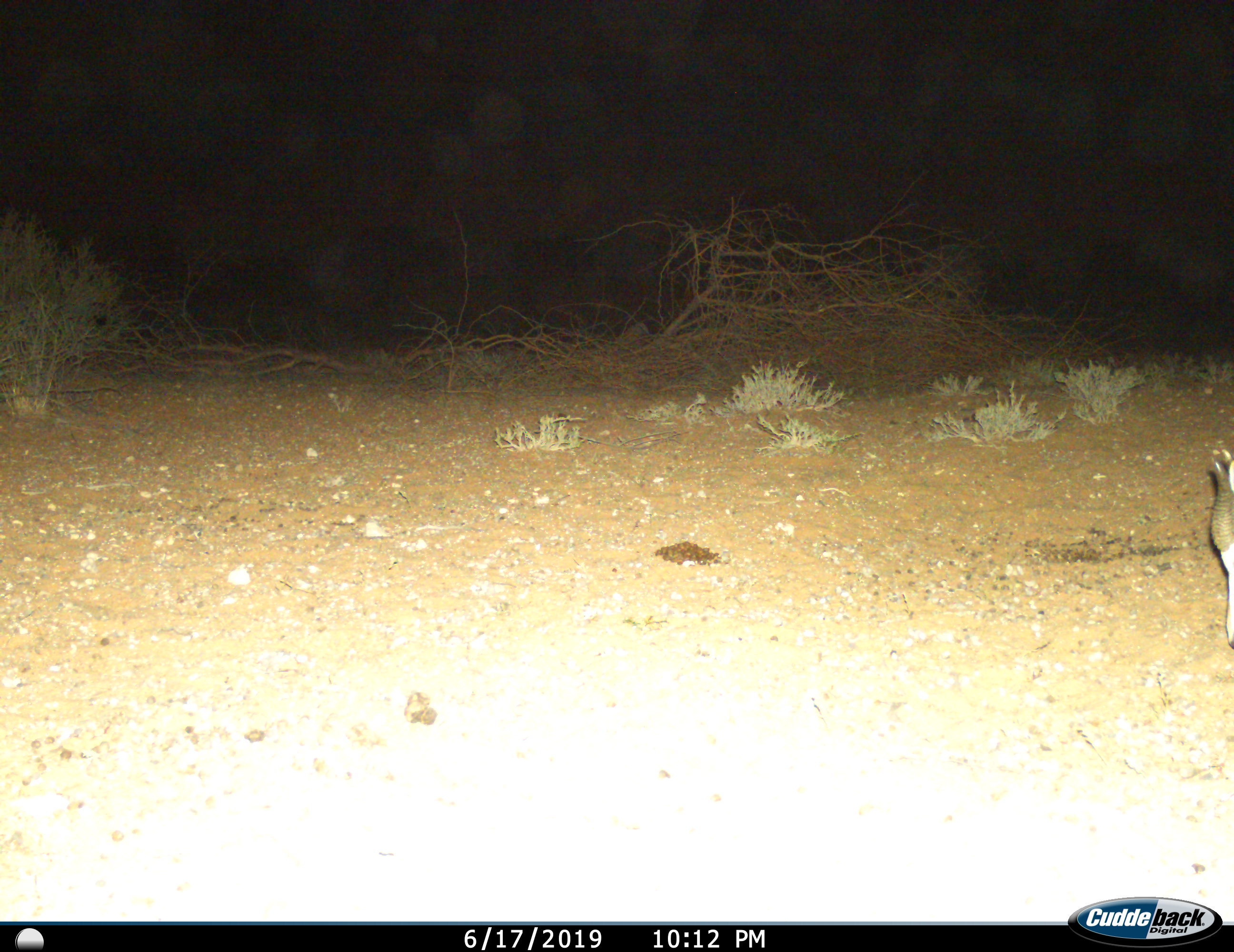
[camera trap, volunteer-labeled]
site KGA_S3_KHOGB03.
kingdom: Animalia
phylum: Chordata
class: Mammalia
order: Artiodactyla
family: Bovidae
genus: Antidorcas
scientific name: Antidorcas marsupialis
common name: springbok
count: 1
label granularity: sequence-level